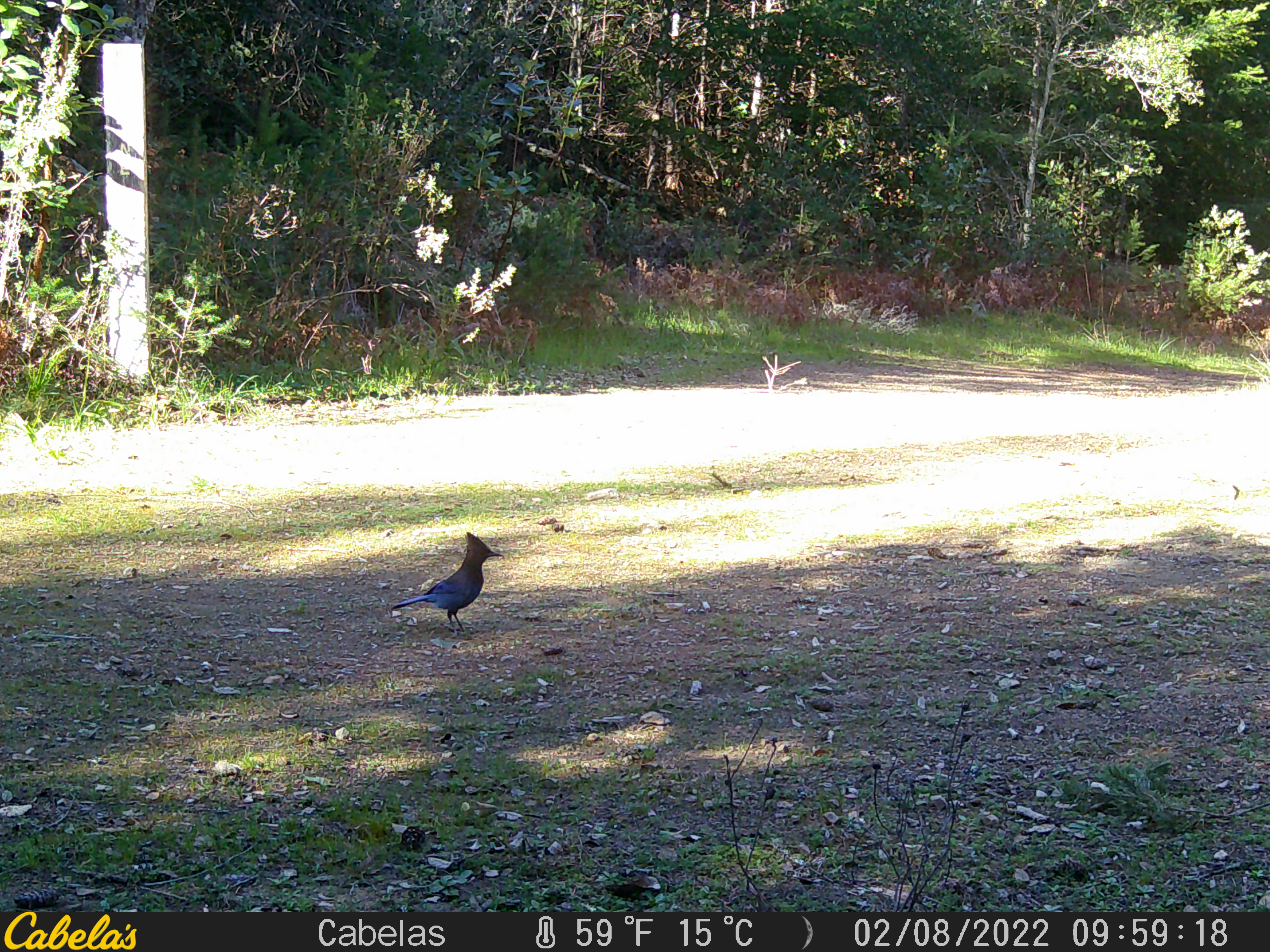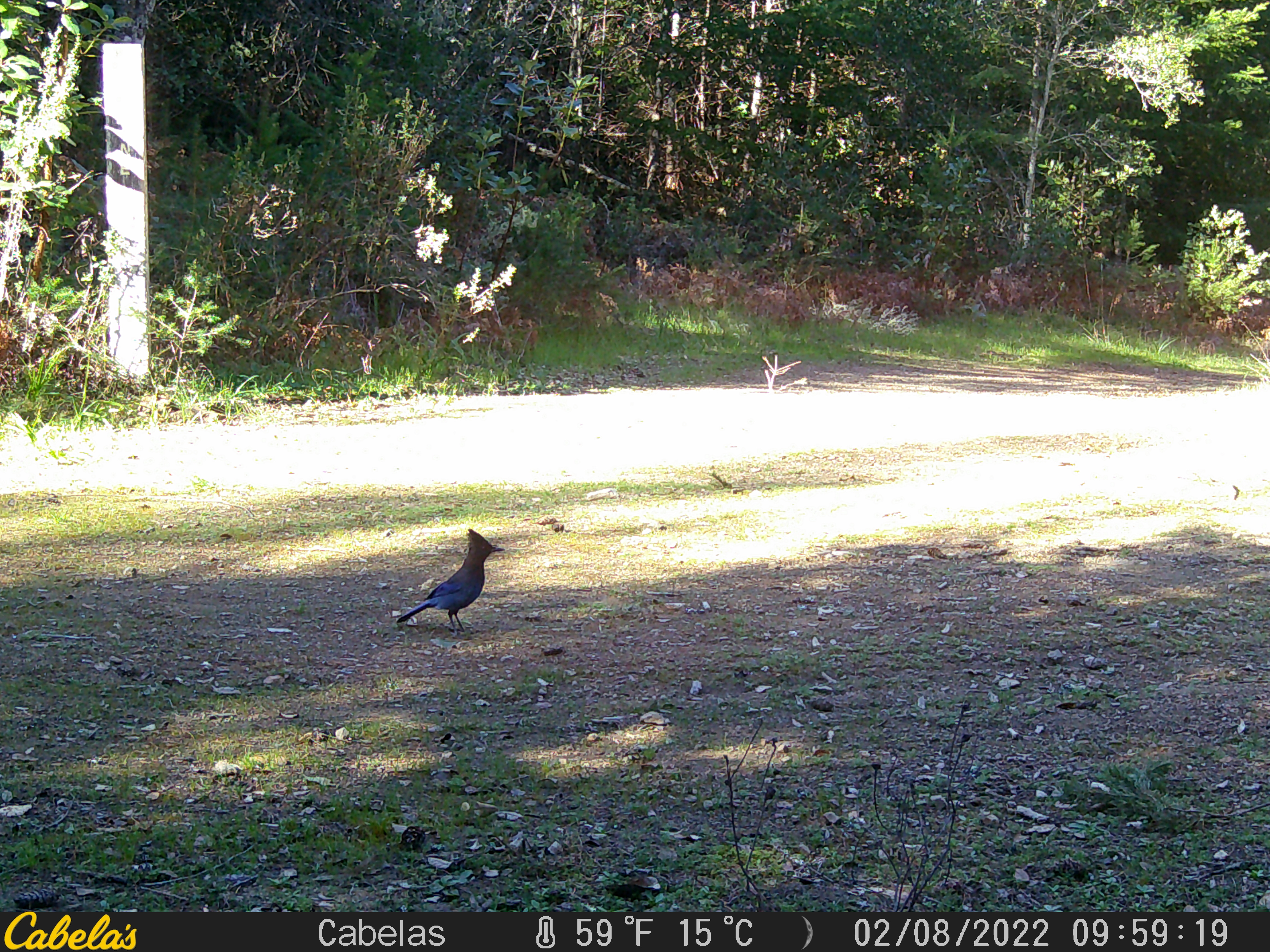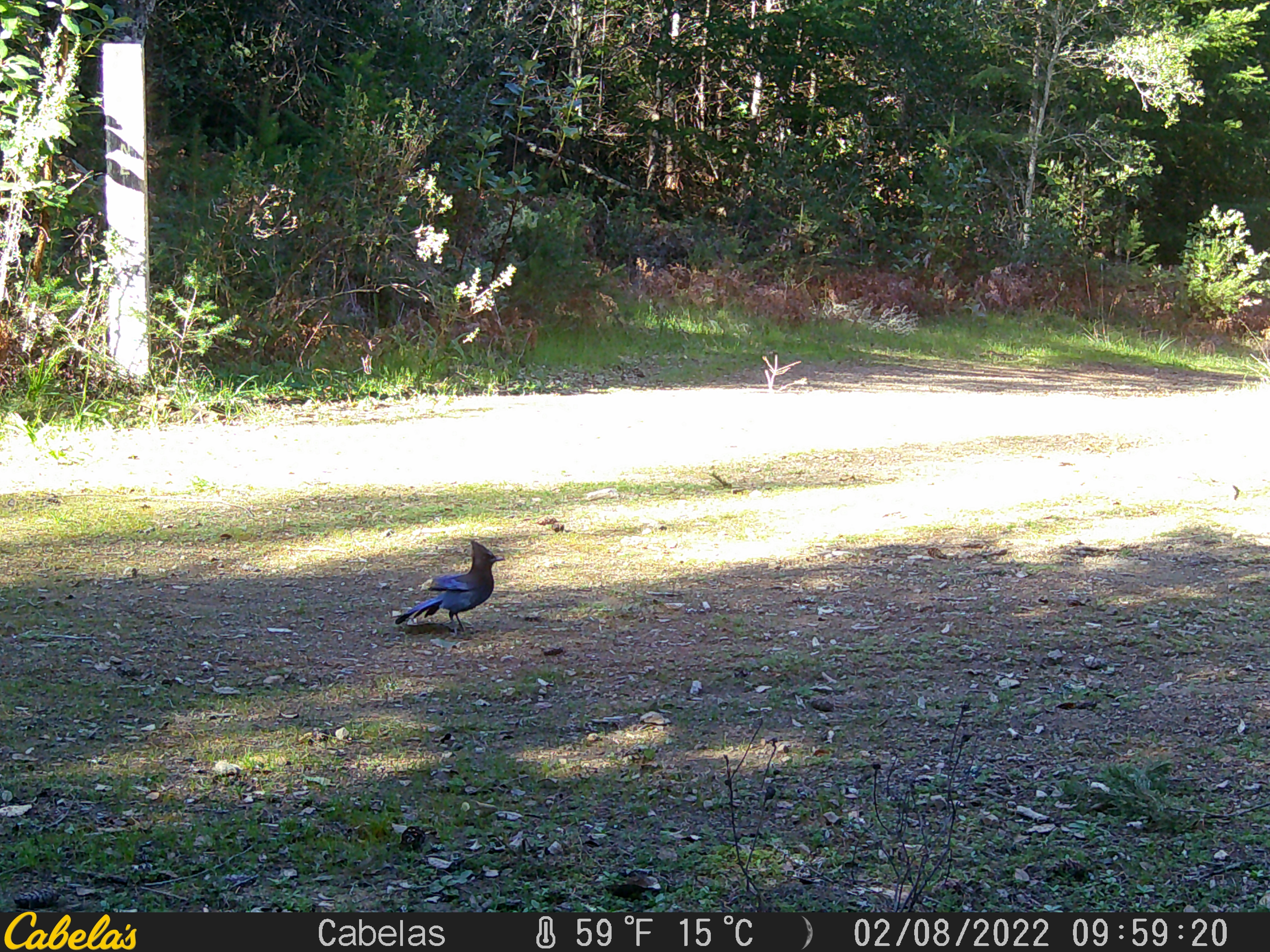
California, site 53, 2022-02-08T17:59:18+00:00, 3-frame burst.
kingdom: Animalia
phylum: Chordata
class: Aves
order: Passeriformes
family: Corvidae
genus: Cyanocitta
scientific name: Cyanocitta stelleri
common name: steller's jay